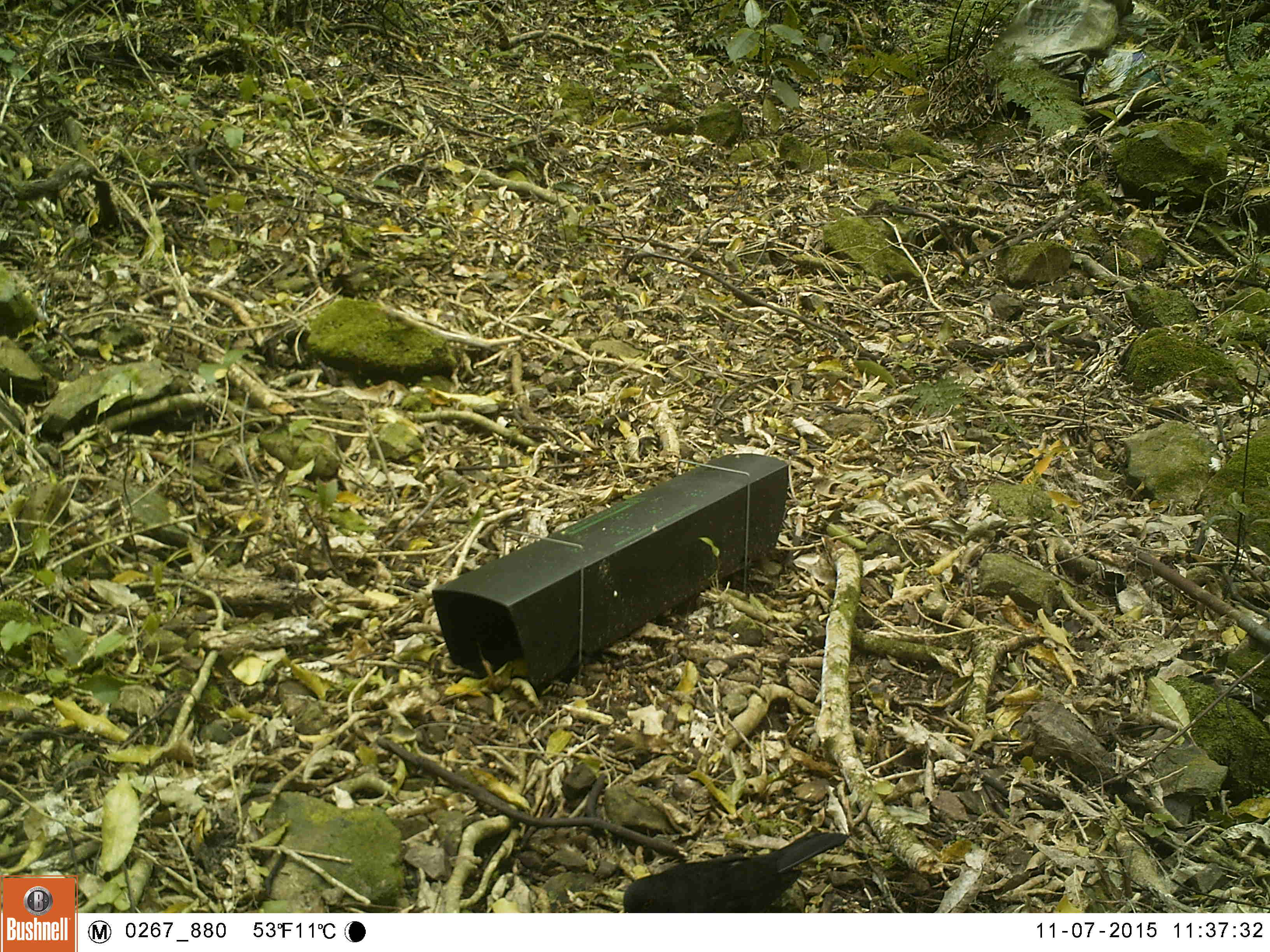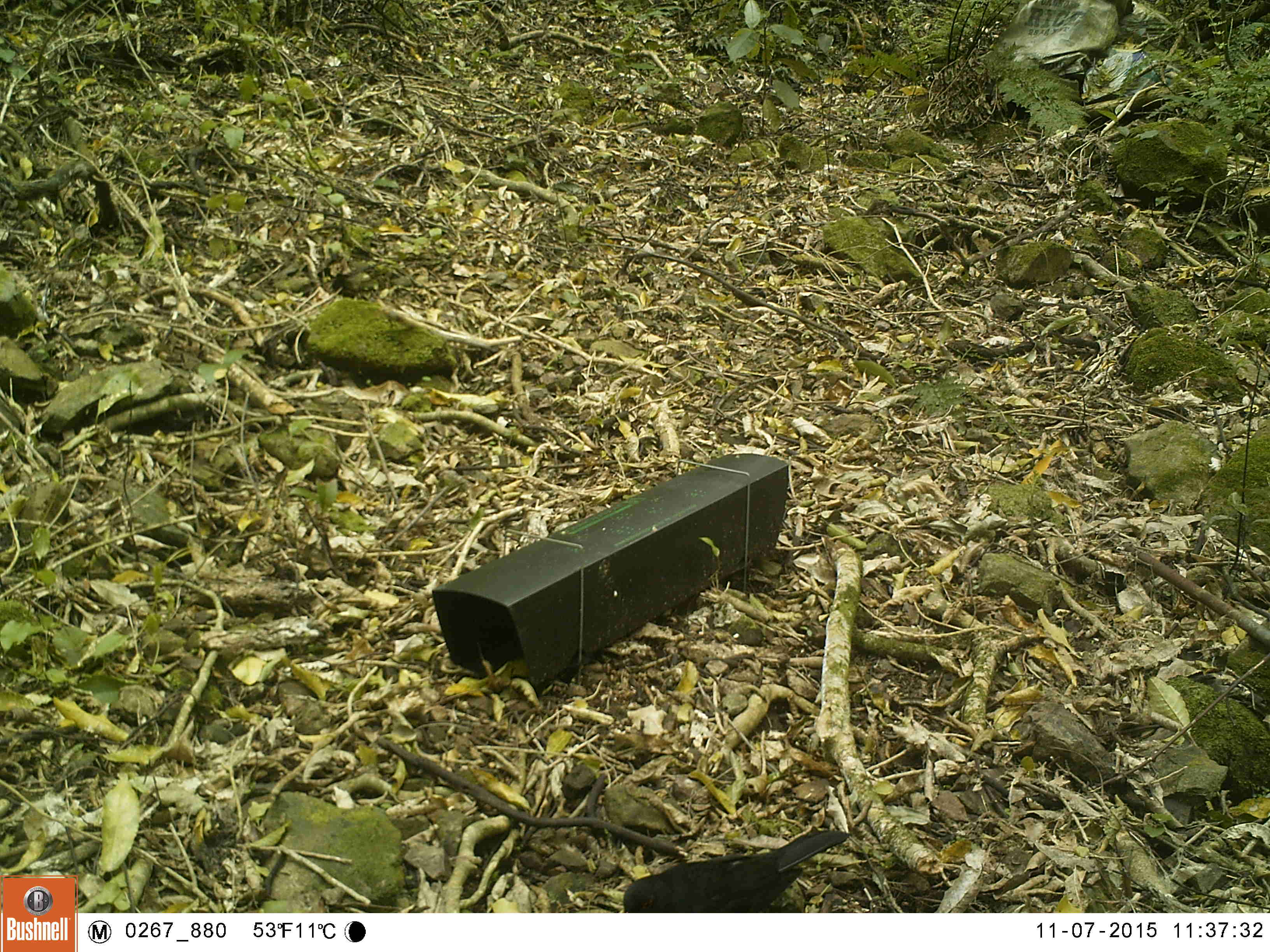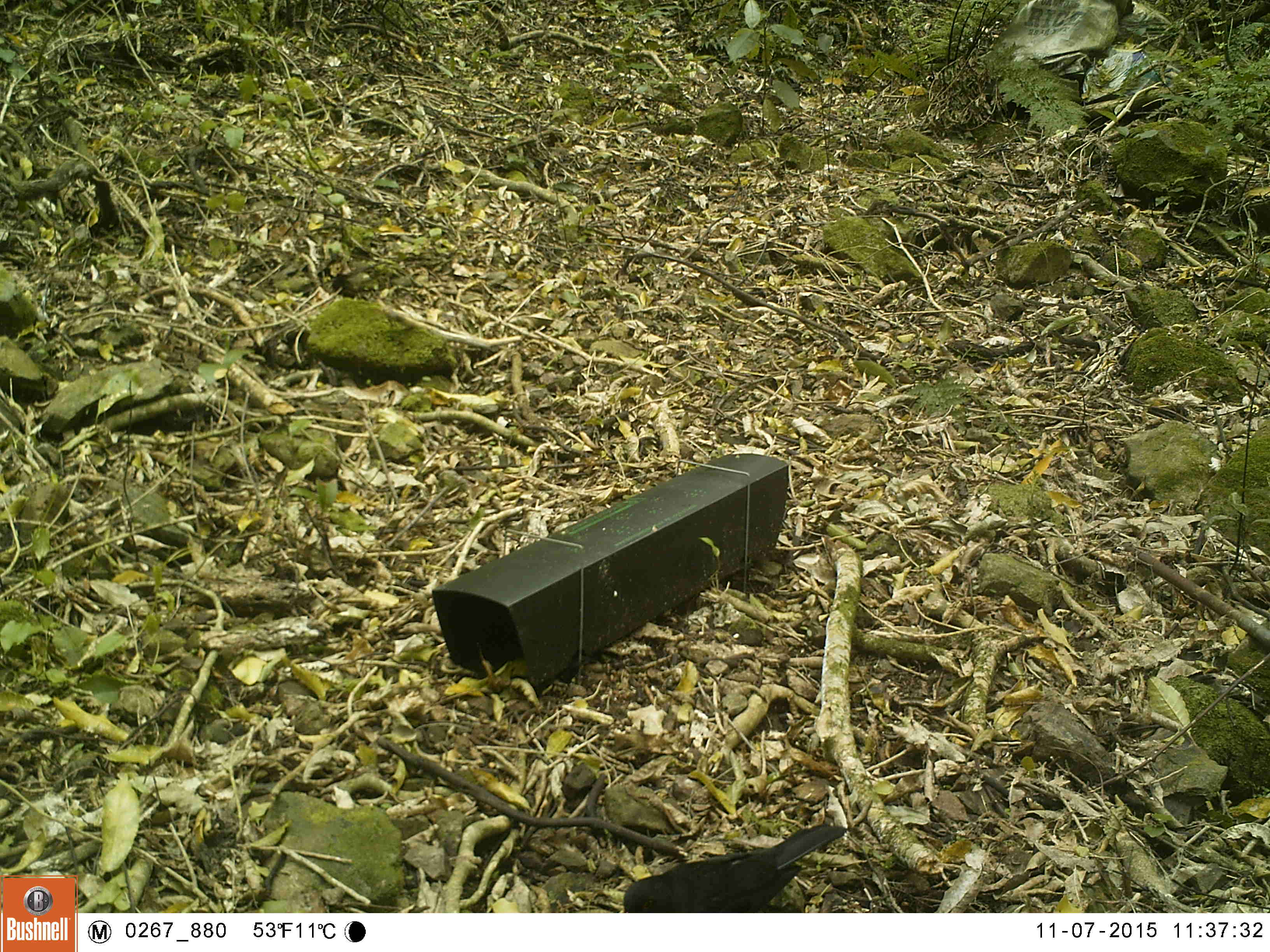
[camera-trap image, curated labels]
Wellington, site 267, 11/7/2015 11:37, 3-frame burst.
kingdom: Animalia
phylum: Chordata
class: Aves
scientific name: Aves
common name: bird